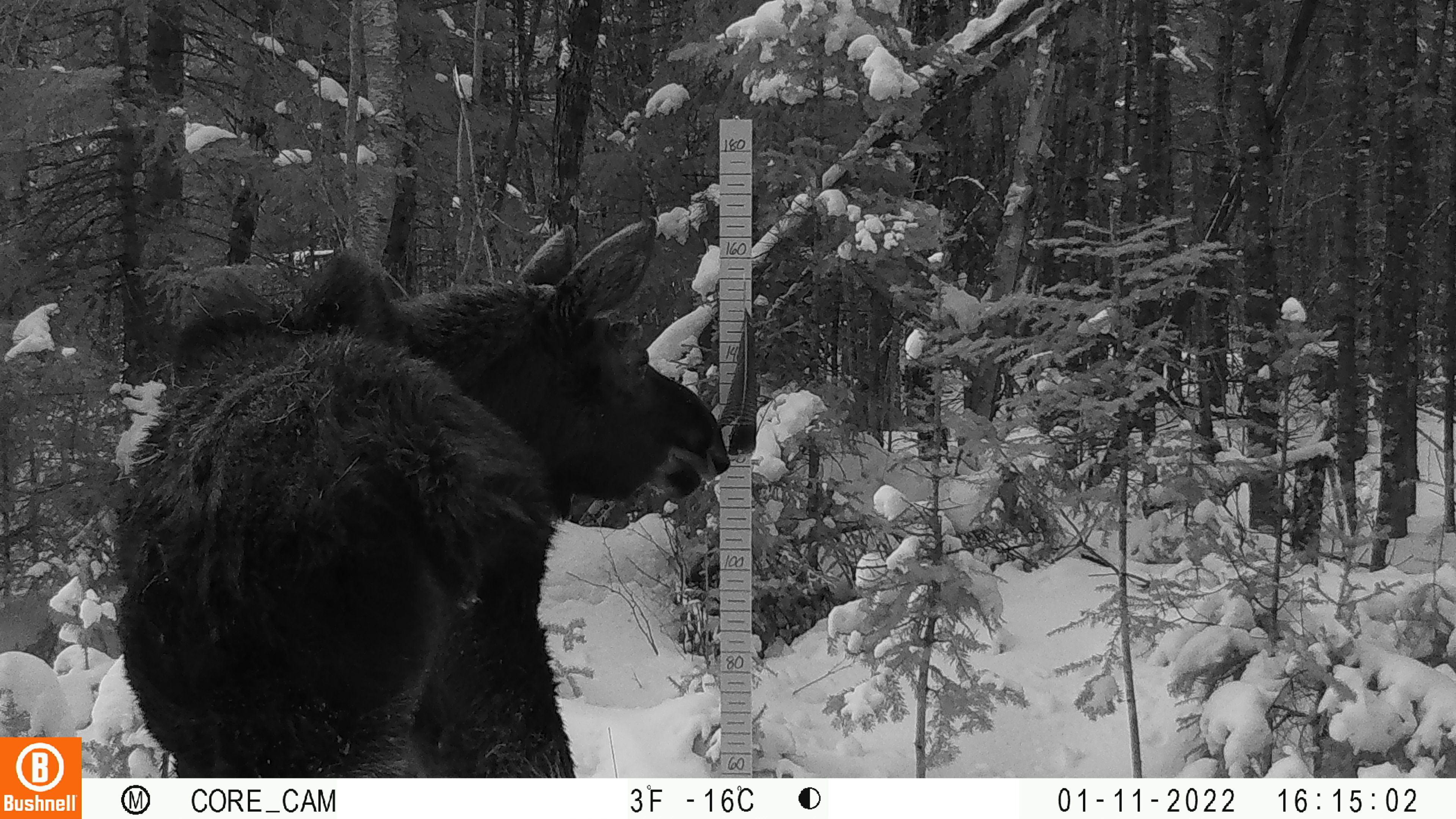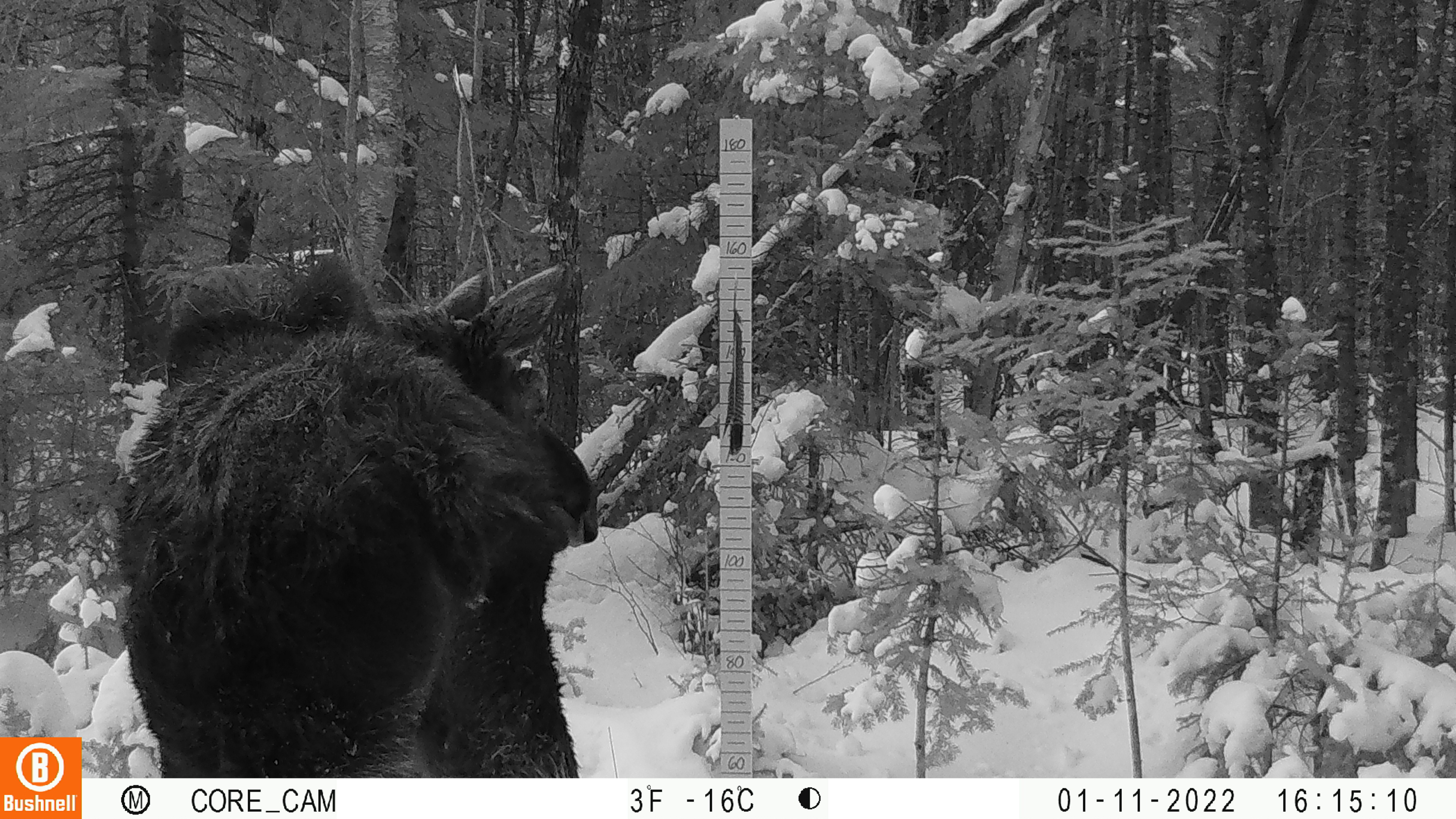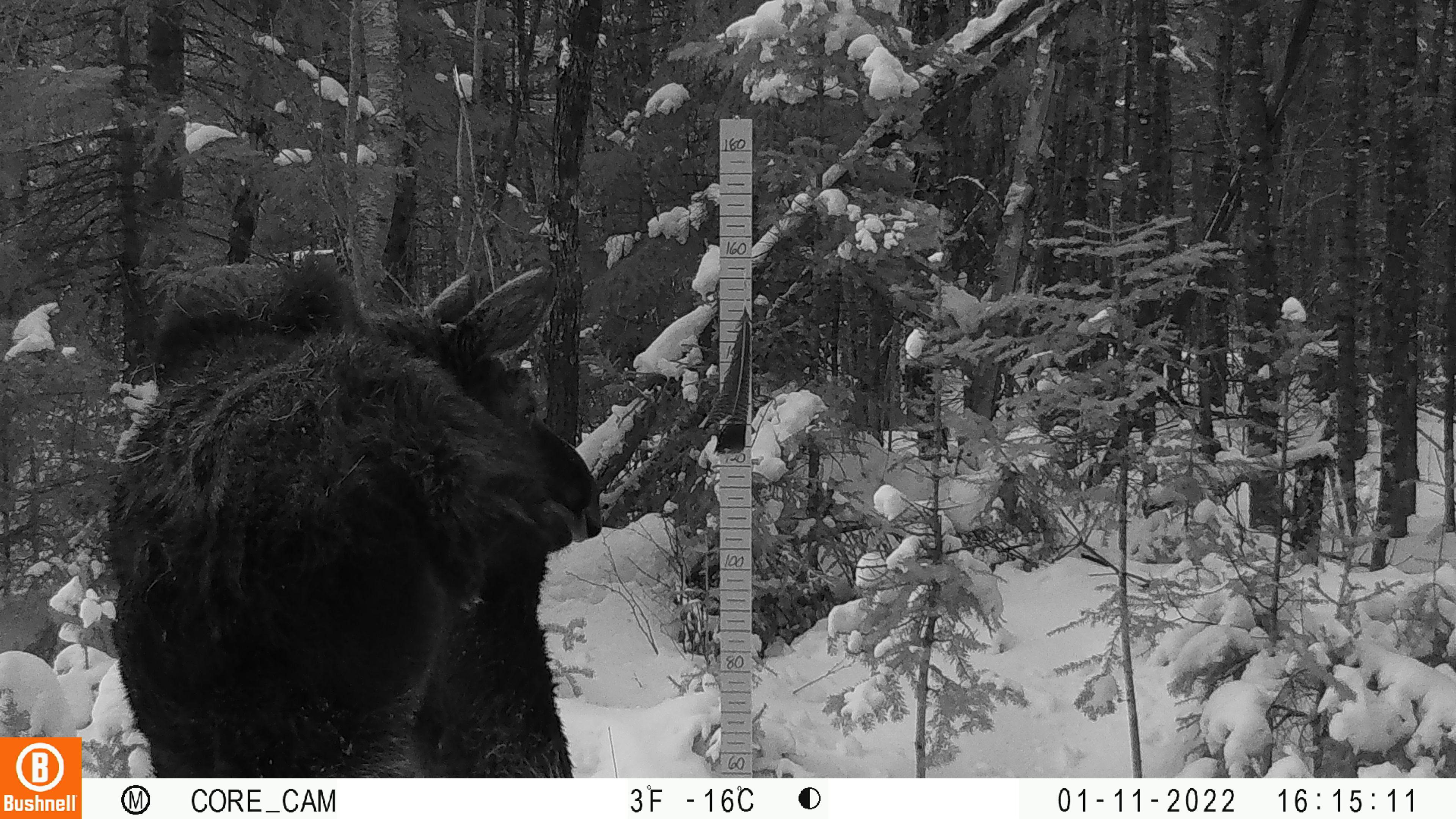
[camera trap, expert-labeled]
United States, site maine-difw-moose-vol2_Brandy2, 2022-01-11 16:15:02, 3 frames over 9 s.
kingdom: Animalia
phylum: Chordata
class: Mammalia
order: Artiodactyla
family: Cervidae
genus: Alces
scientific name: Alces alces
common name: moose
Moose (Alces alces).